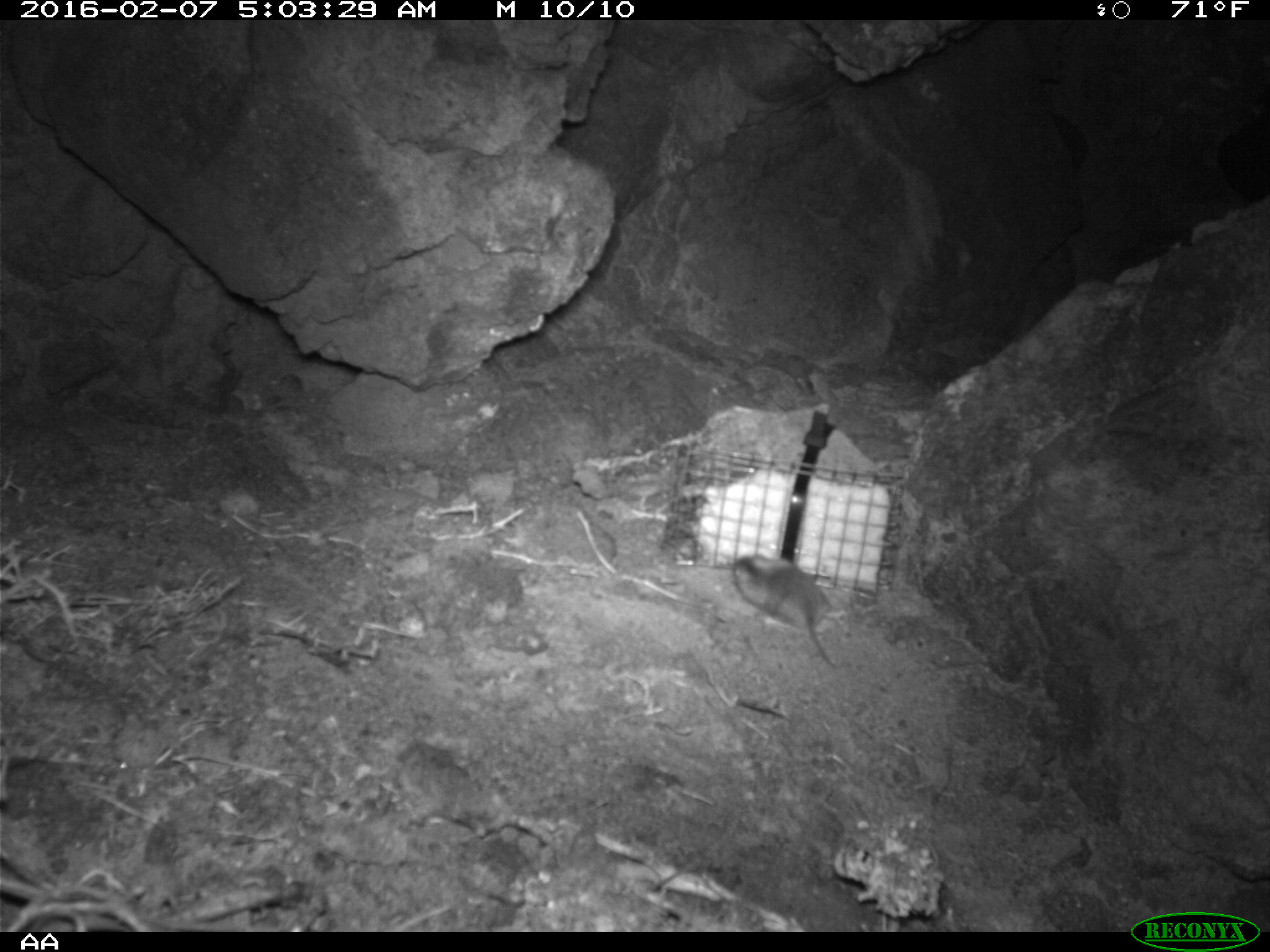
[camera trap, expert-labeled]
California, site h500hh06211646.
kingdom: Animalia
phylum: Chordata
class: Mammalia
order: Rodentia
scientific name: Rodentia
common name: rodent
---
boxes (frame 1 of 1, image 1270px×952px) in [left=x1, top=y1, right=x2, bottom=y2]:
rodent: [left=734, top=552, right=838, bottom=668]